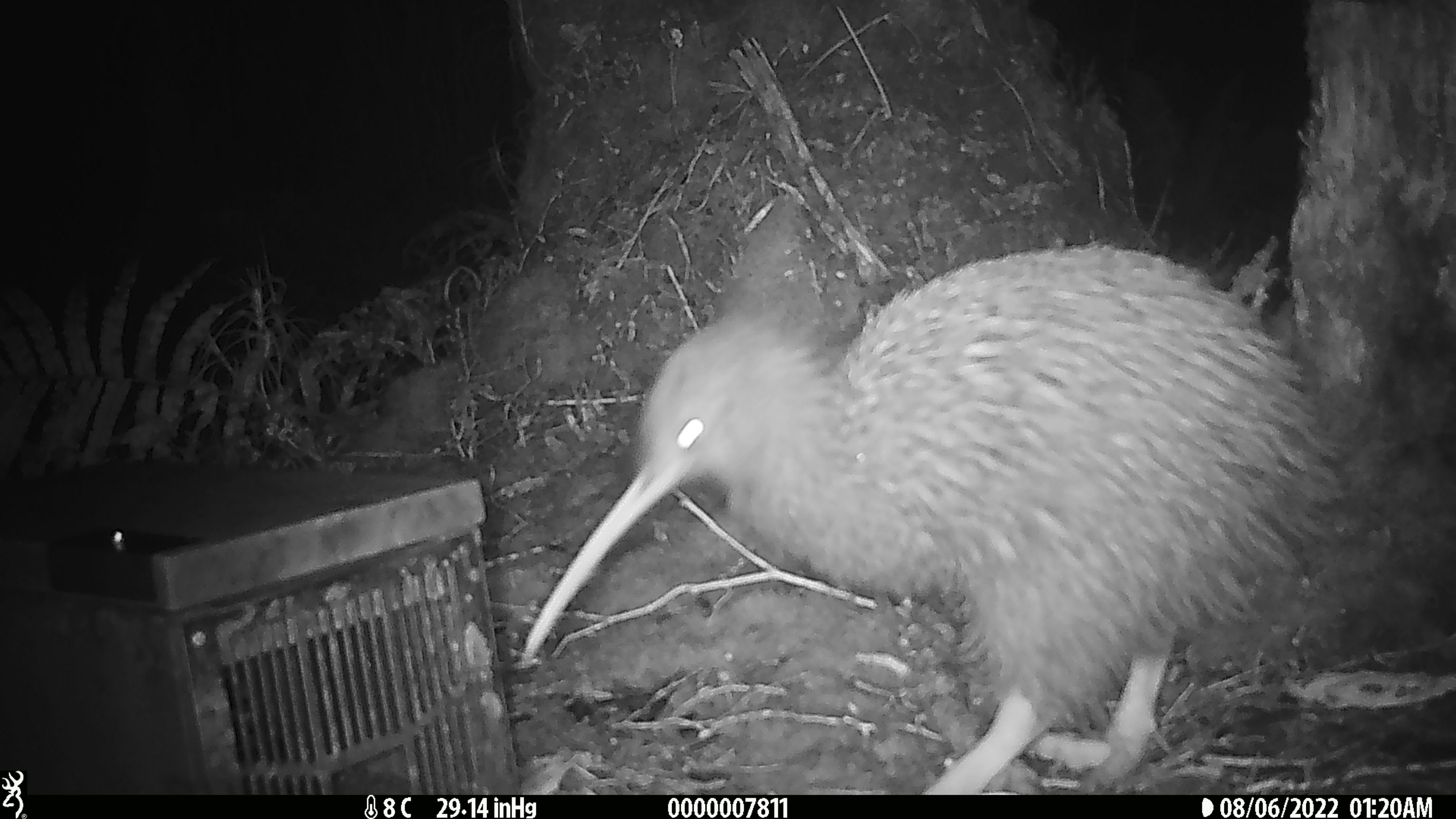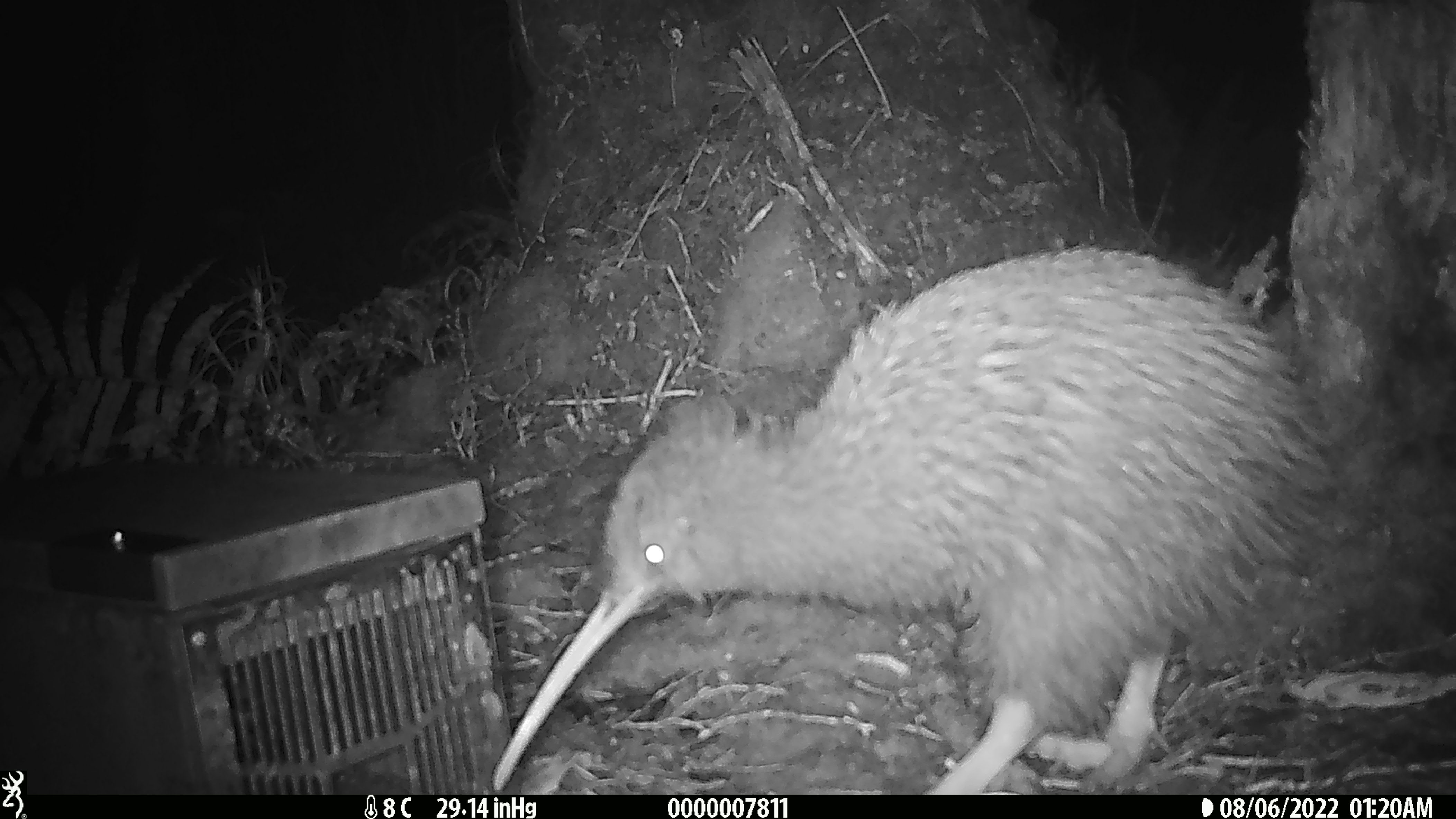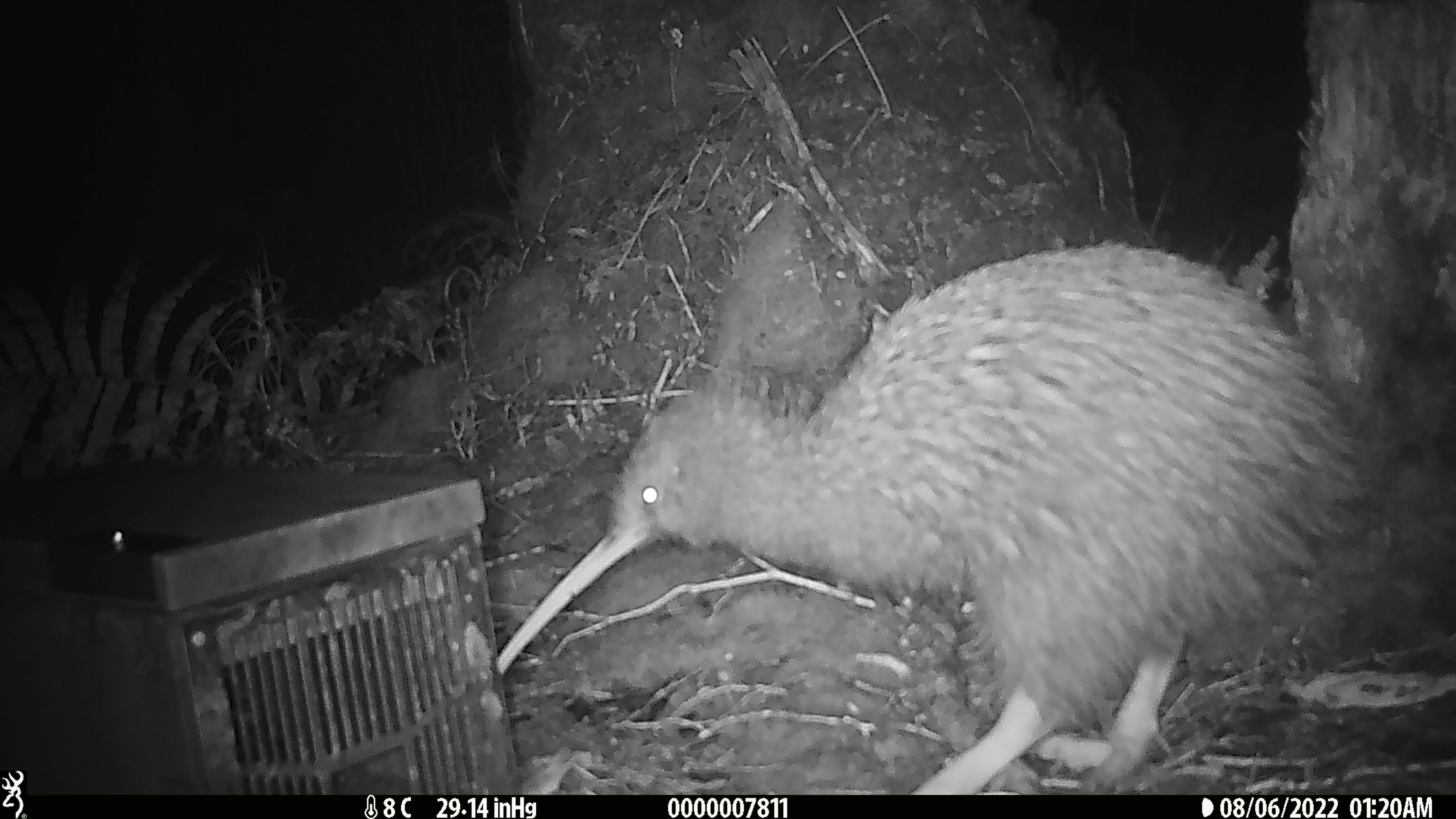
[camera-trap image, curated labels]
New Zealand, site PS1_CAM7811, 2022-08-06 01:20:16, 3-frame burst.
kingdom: Animalia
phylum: Chordata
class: Aves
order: Apterygiformes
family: Apterygidae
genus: Apteryx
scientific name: Apteryx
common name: kiwi